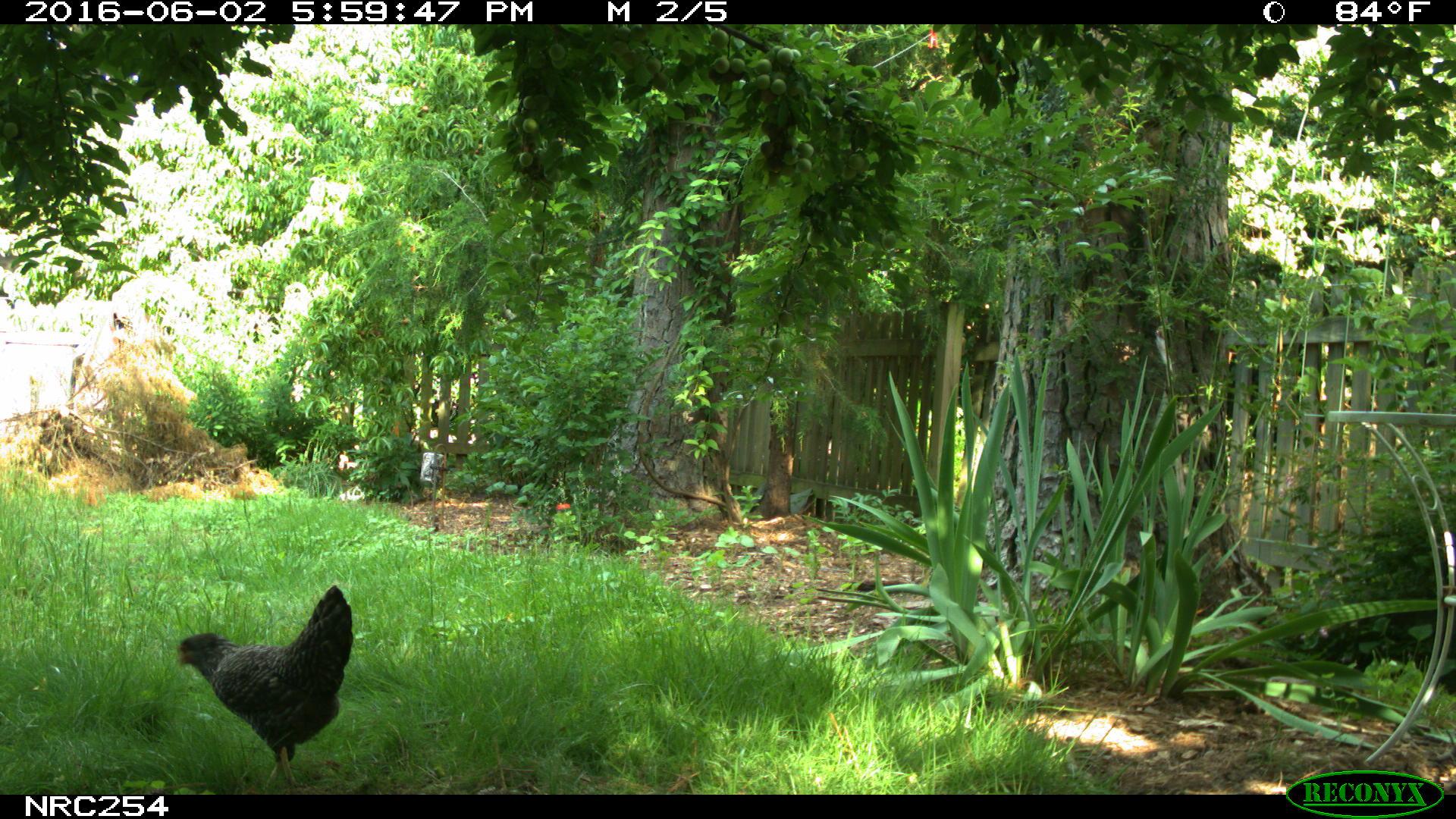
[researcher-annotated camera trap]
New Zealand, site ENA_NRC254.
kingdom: Animalia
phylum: Chordata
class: Aves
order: Galliformes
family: Phasianidae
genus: Gallus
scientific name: Gallus gallus domesticus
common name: chicken